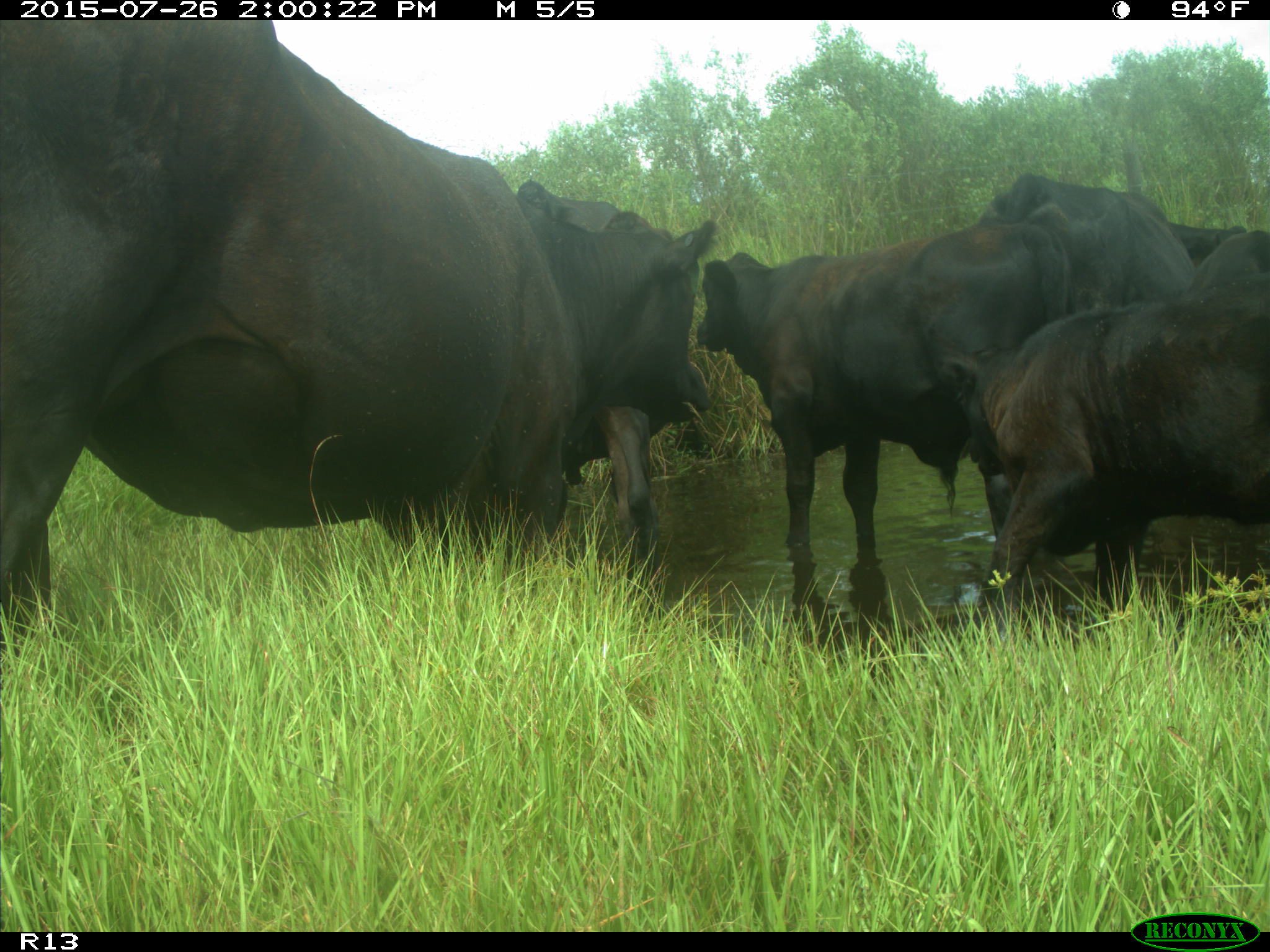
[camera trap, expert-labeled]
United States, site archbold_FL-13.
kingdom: Animalia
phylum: Chordata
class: Mammalia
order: Artiodactyla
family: Bovidae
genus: Bos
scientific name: Bos taurus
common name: domestic cow